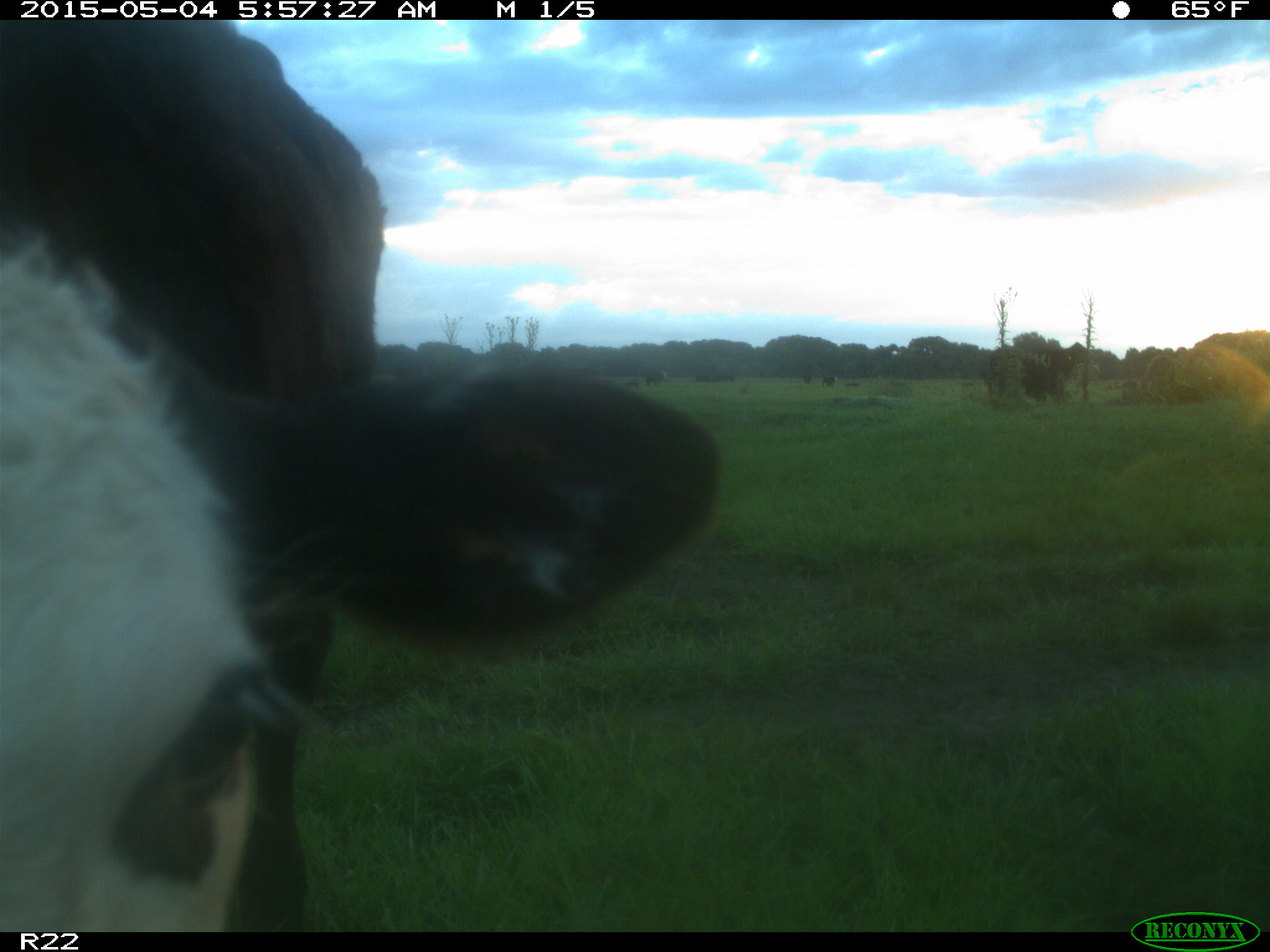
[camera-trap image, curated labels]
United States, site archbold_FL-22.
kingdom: Animalia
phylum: Chordata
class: Mammalia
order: Artiodactyla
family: Bovidae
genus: Bos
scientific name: Bos taurus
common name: domestic cow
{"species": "Bos taurus (domestic cow)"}